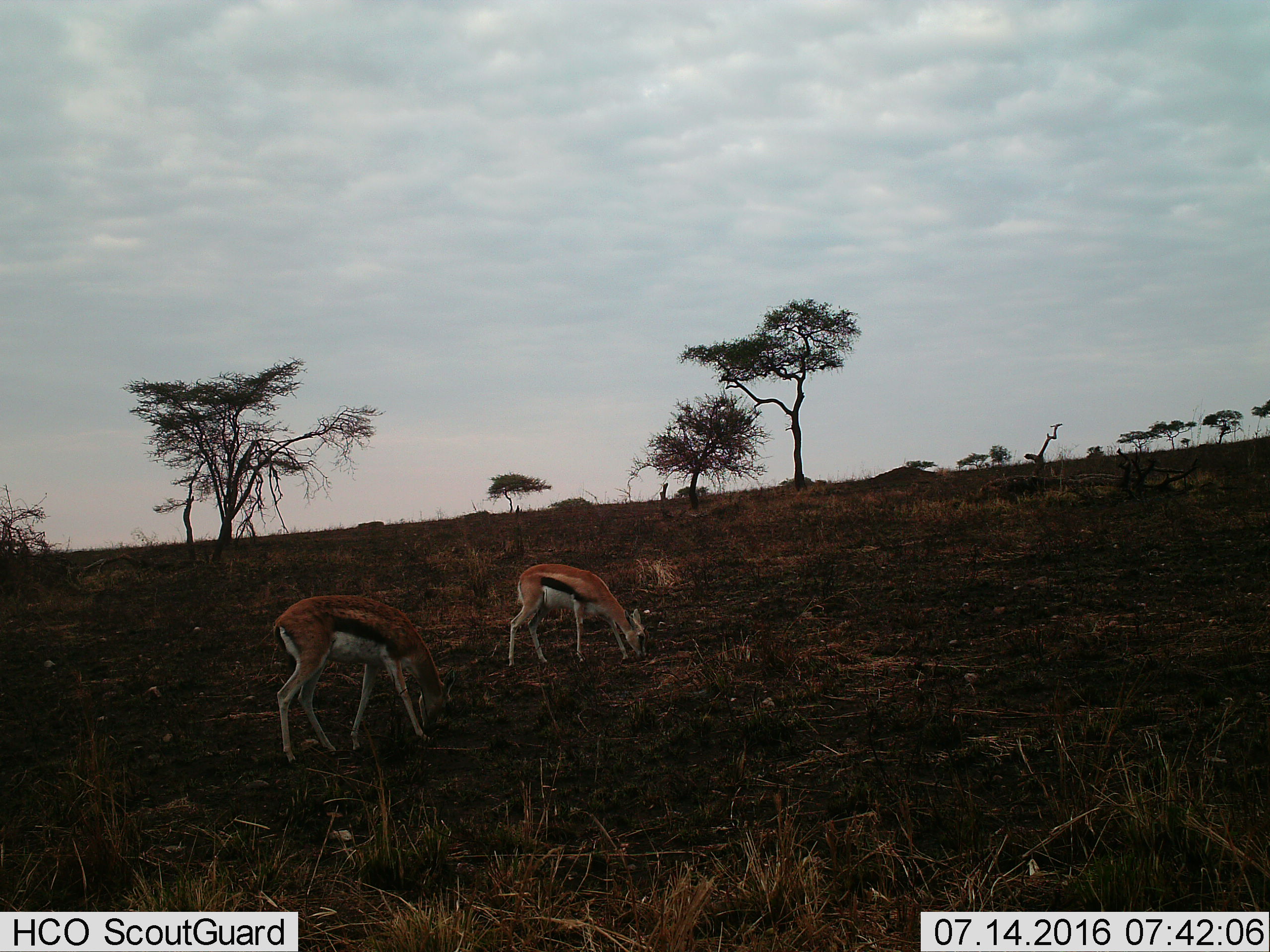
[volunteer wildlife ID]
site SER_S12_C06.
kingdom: Animalia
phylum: Chordata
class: Mammalia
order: Artiodactyla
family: Bovidae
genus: Eudorcas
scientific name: Eudorcas thomsonii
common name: thomson's gazelle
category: gazellethomsons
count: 2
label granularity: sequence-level